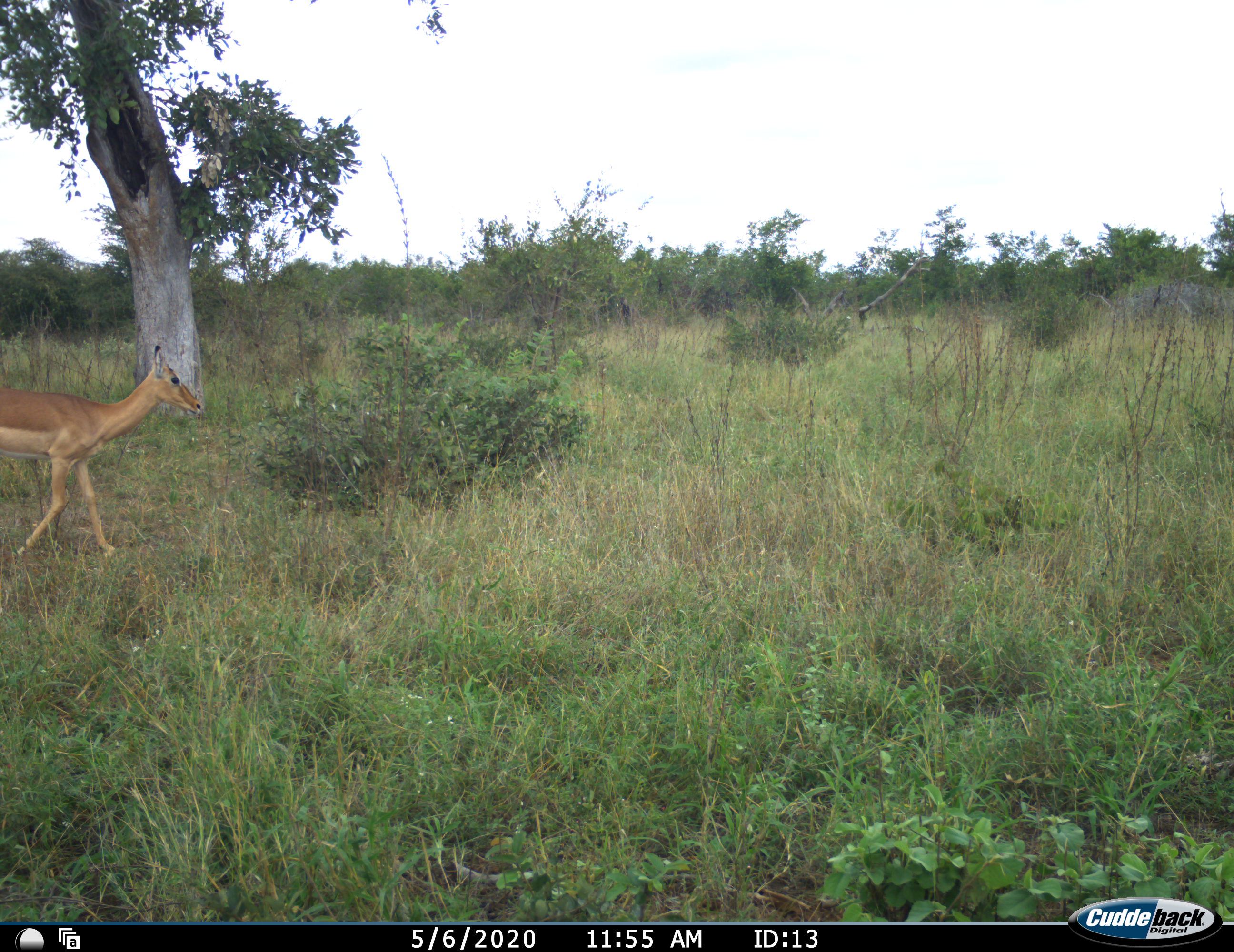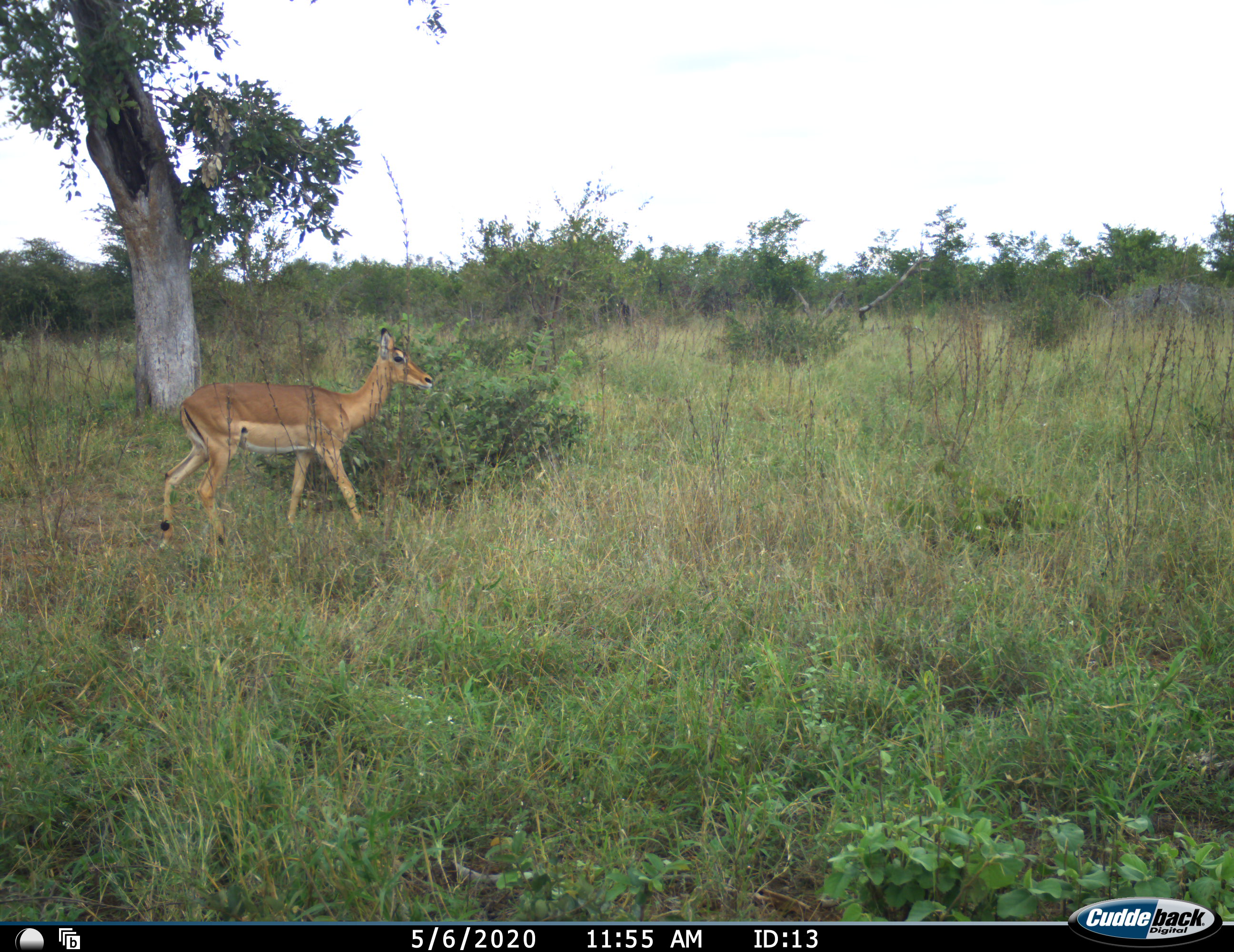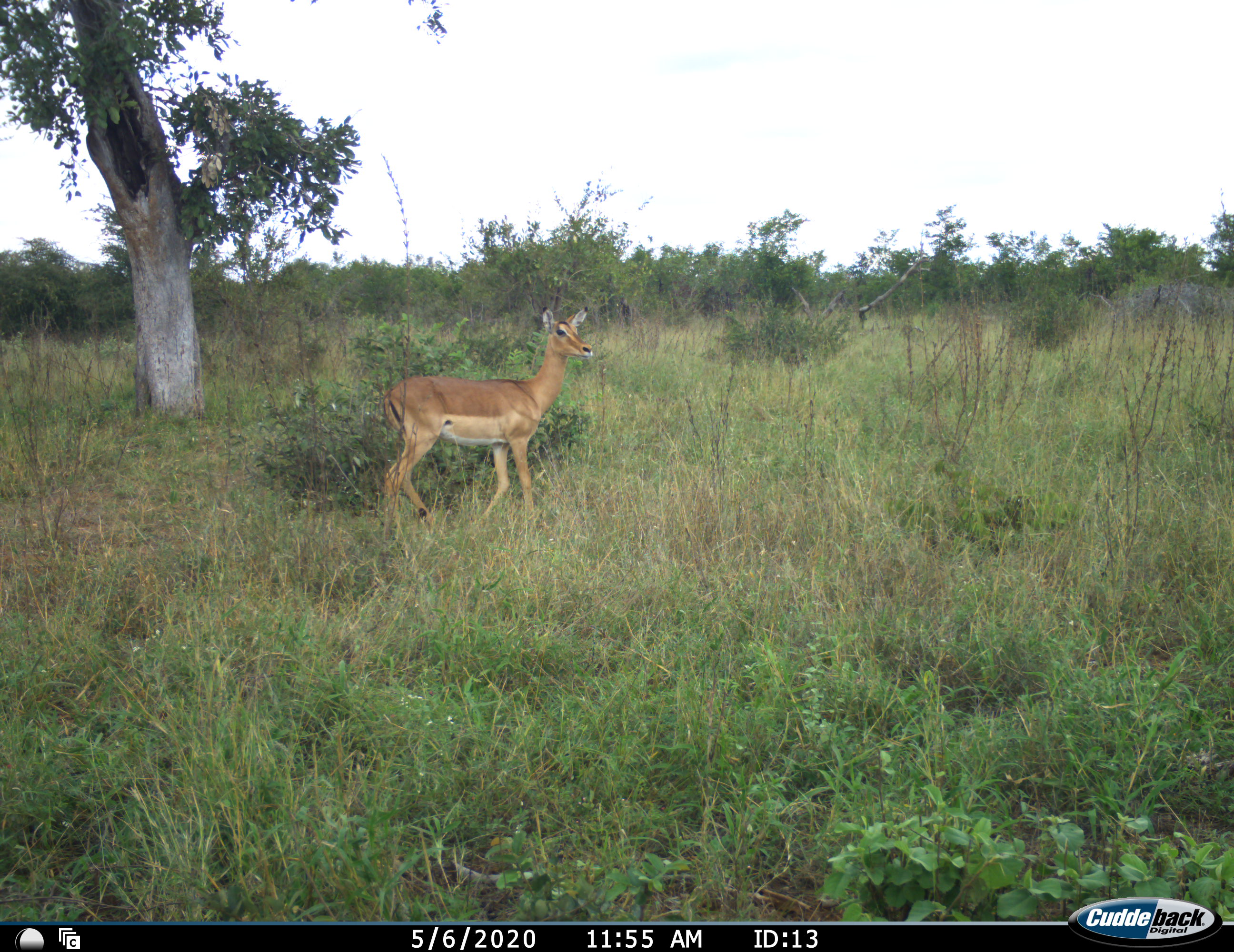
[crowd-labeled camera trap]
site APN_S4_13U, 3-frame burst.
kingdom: Animalia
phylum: Chordata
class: Mammalia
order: Artiodactyla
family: Bovidae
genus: Aepyceros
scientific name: Aepyceros melampus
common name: impala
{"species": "impala (Aepyceros melampus)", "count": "1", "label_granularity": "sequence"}